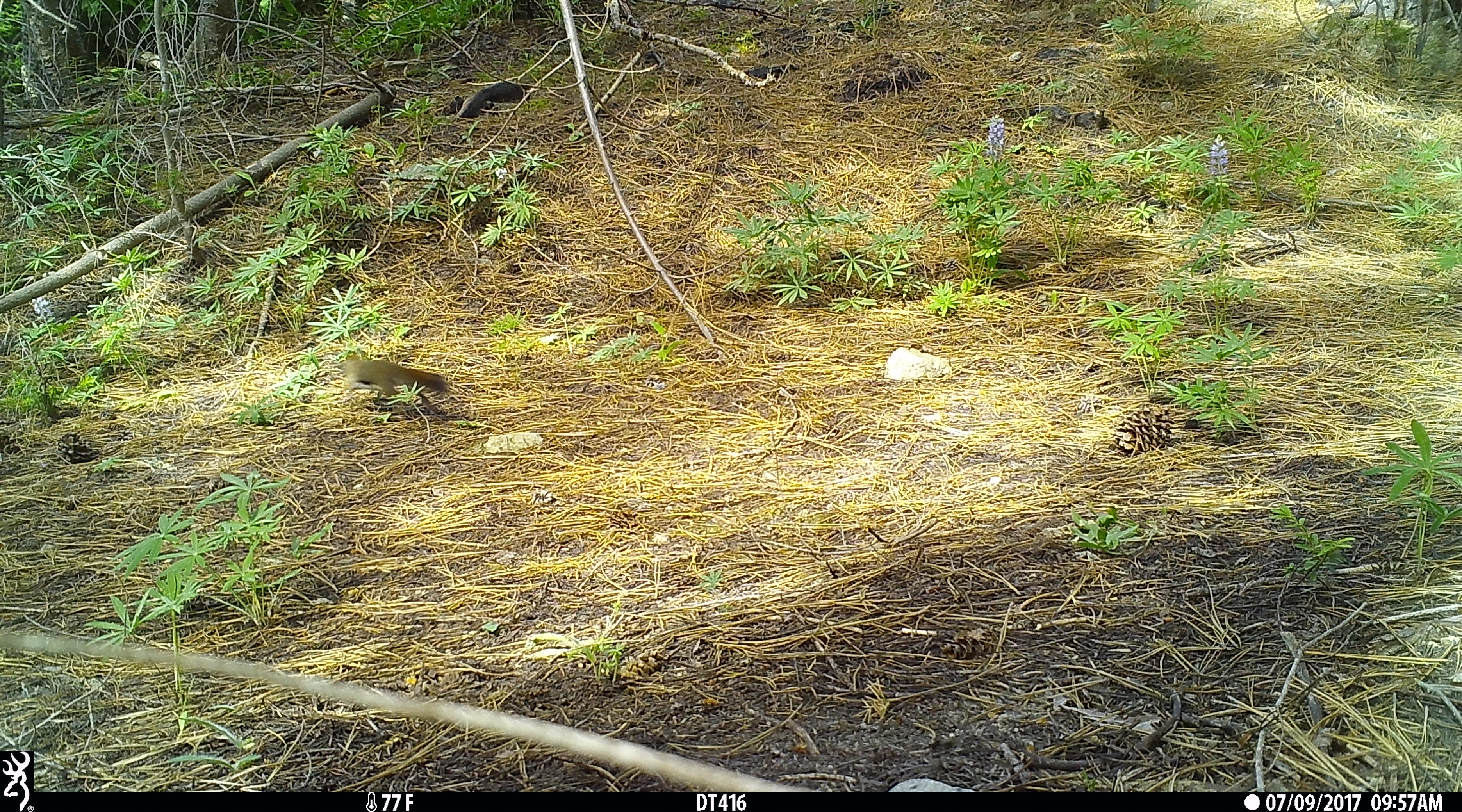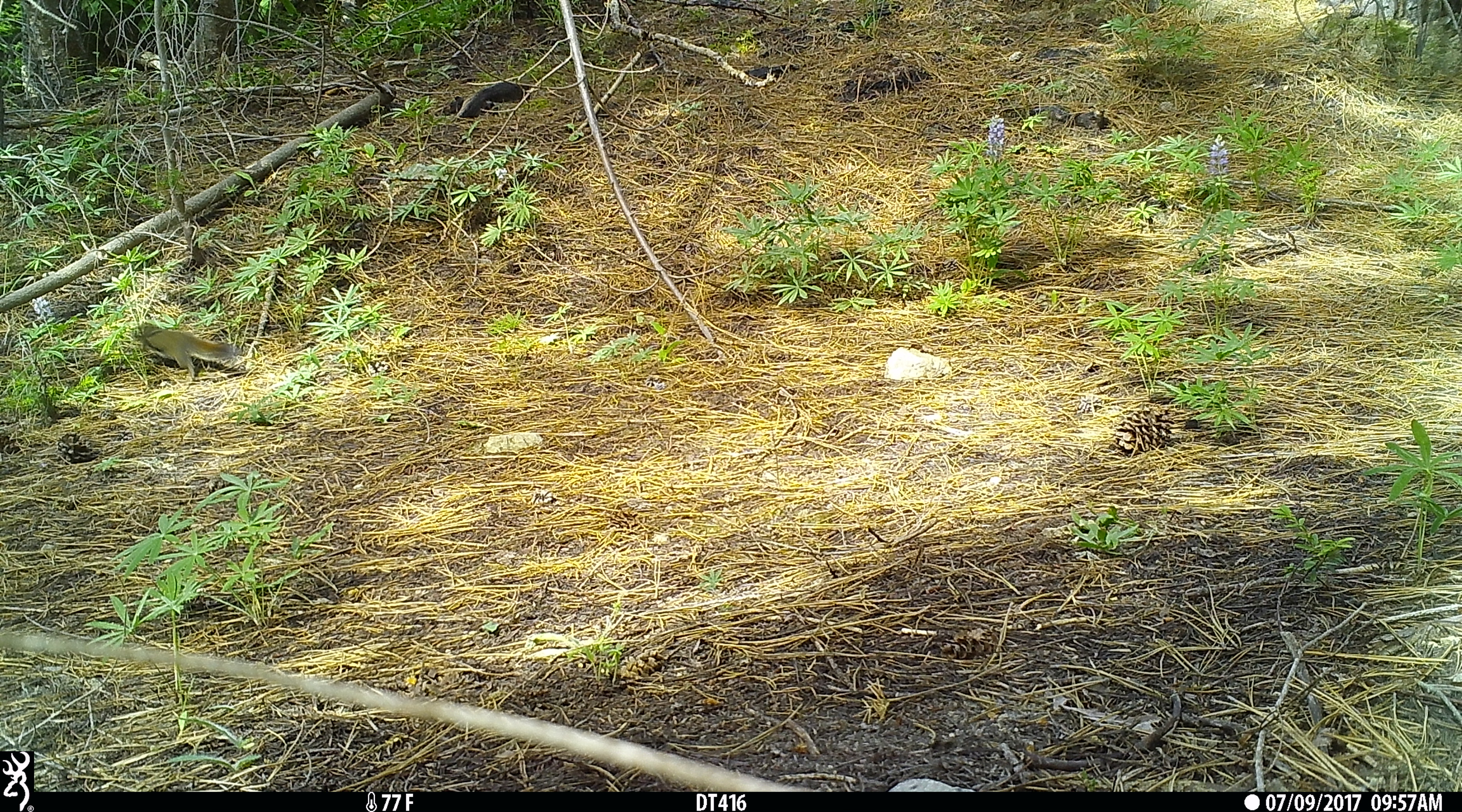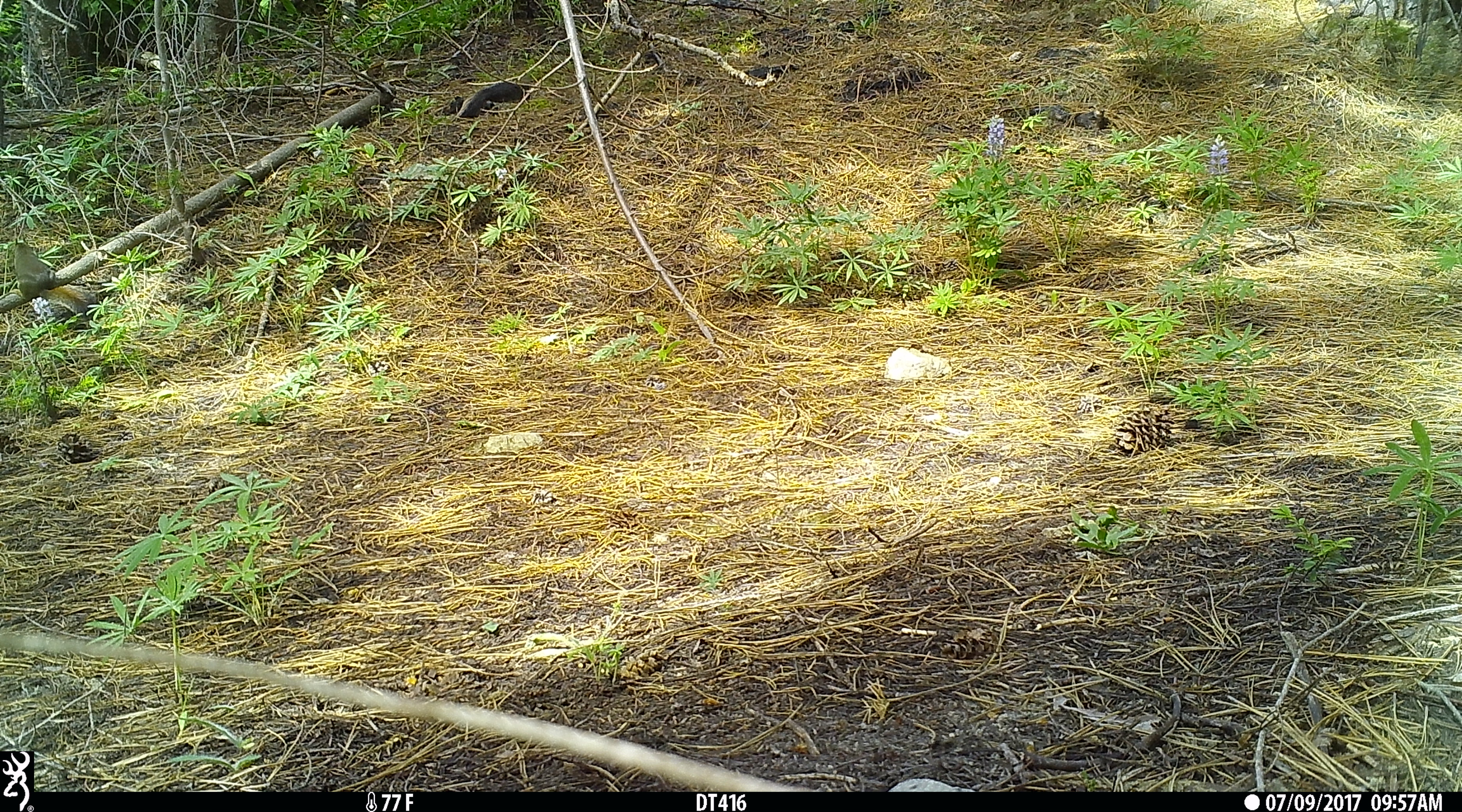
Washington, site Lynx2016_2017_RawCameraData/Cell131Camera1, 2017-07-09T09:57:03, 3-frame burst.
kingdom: Animalia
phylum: Chordata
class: Mammalia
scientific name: Mammalia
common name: small mammal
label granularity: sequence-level